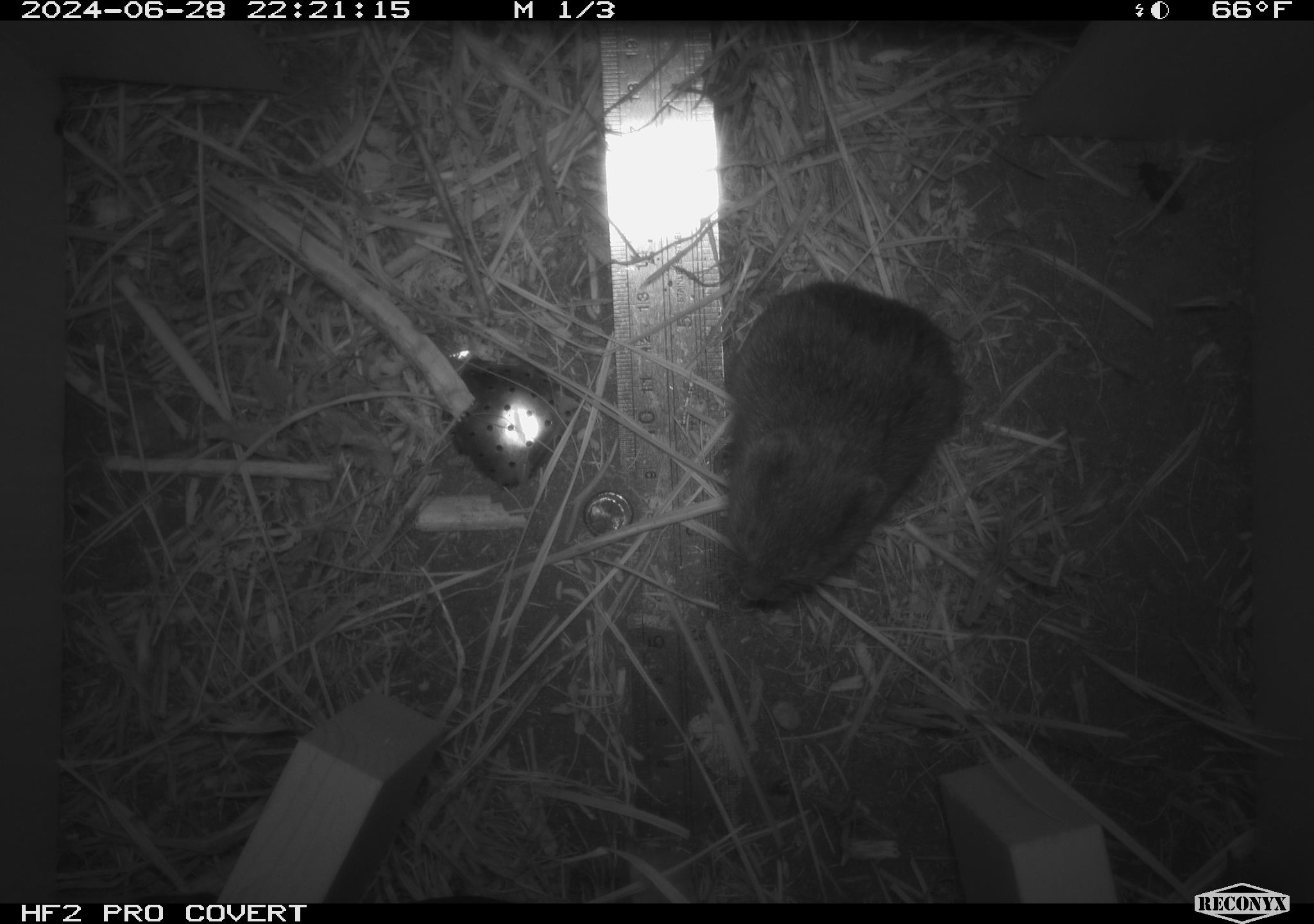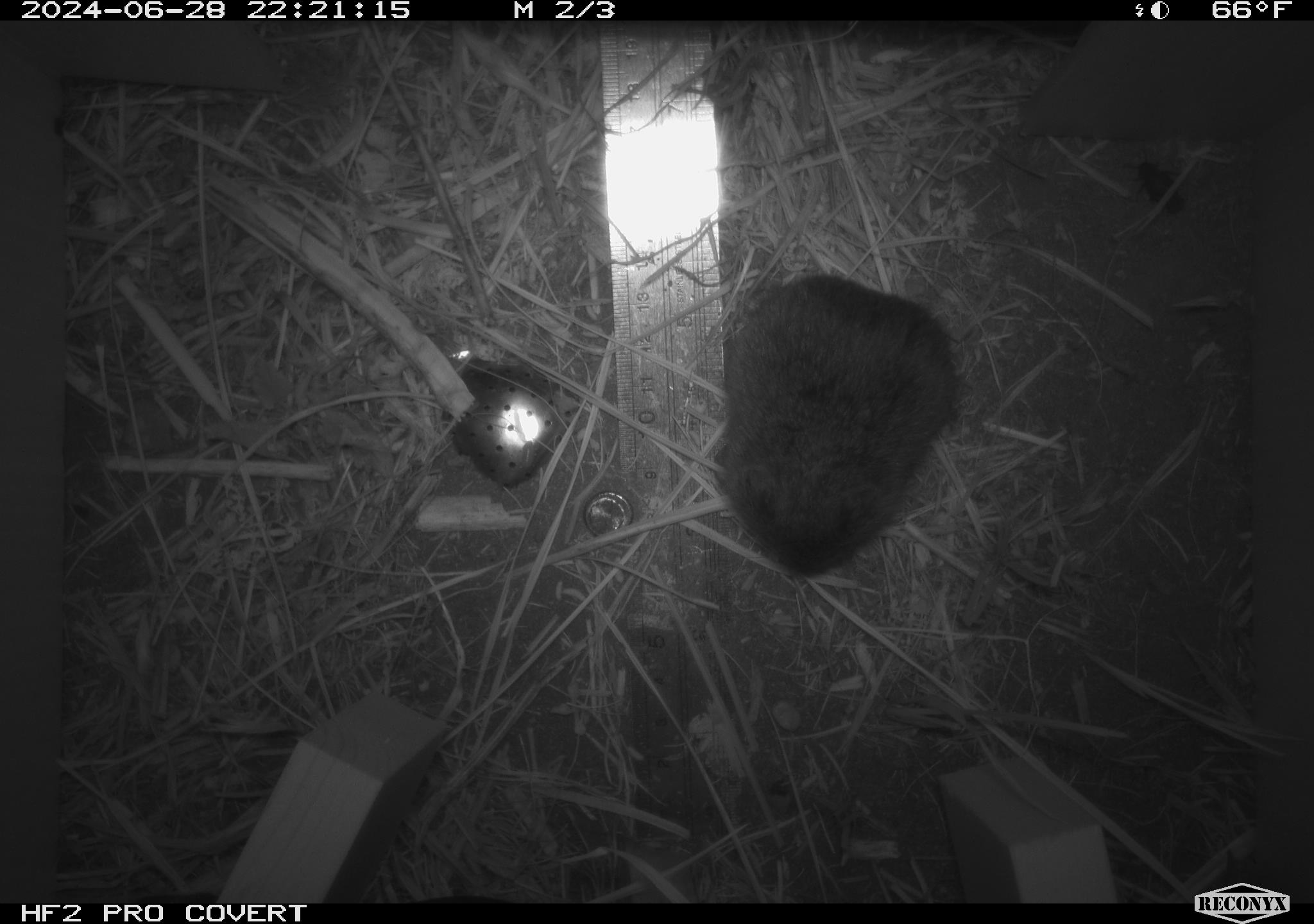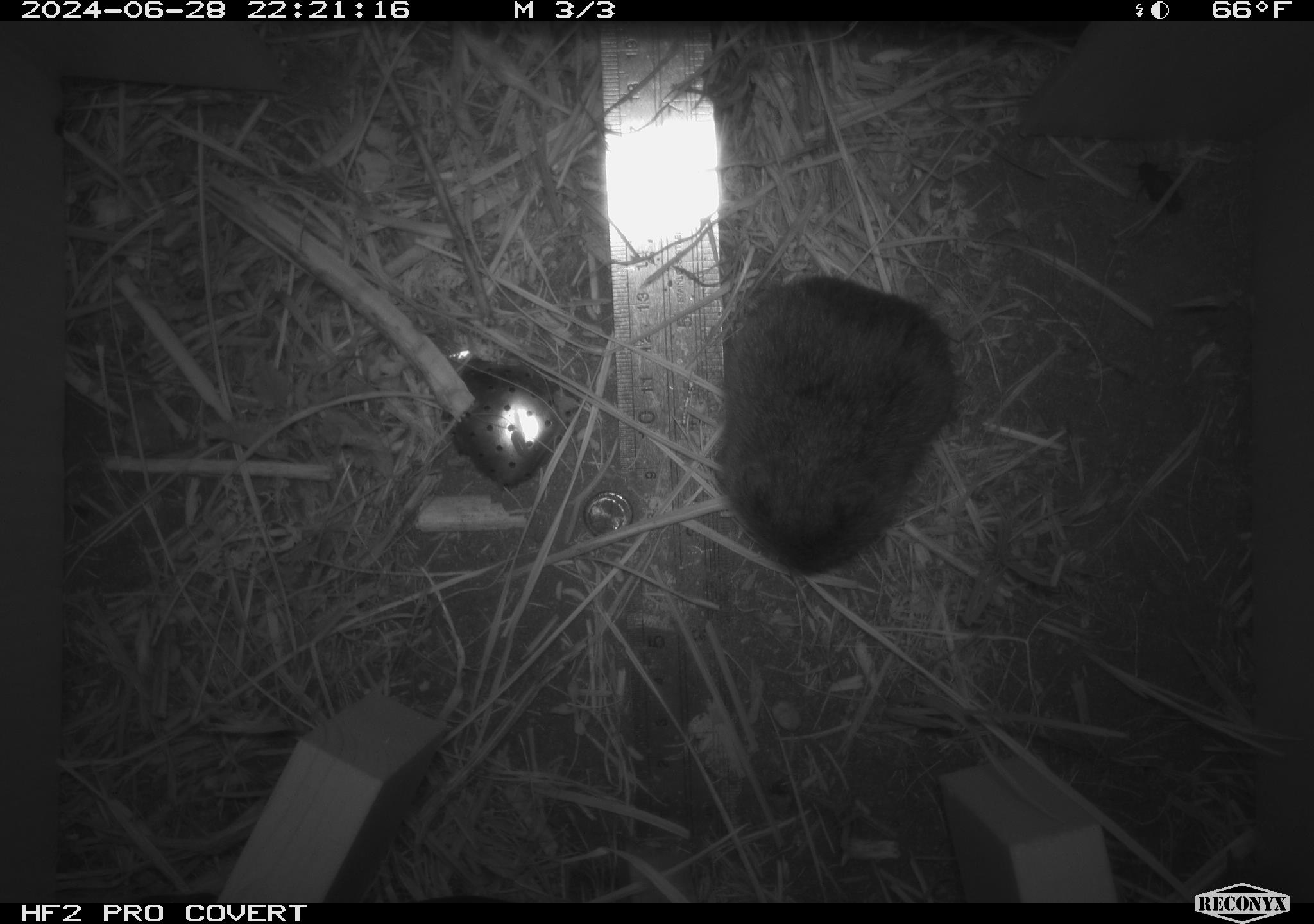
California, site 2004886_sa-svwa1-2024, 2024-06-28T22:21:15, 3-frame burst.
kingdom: Animalia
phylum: Chordata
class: Mammalia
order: Rodentia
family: Cricetidae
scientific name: Arvicolinae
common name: voles, lemmings, and muskrats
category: arvicolinae subfamily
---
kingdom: Animalia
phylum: Arthropoda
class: Insecta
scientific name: Insecta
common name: insect